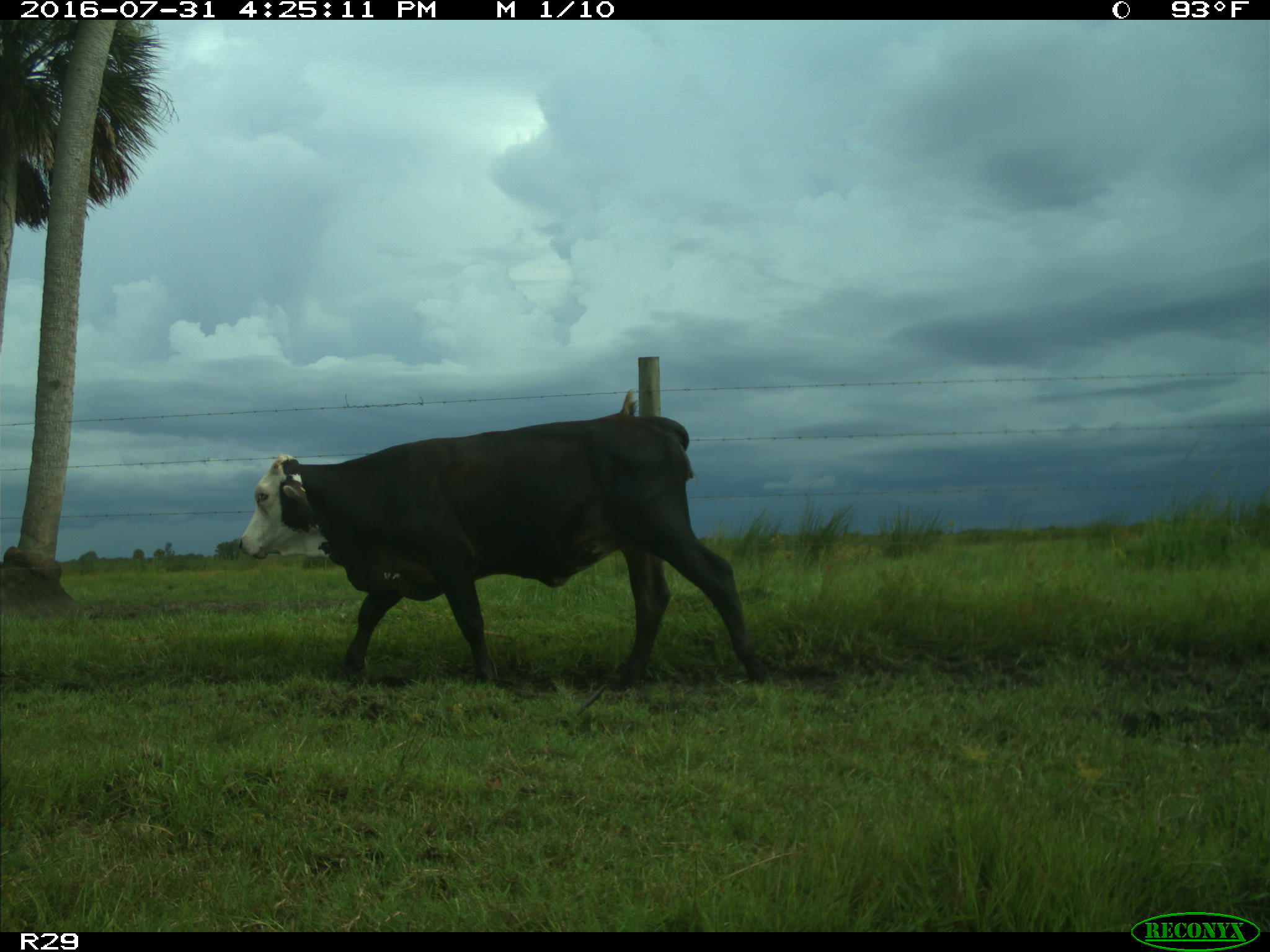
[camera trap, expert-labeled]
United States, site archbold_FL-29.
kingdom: Animalia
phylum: Chordata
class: Mammalia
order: Artiodactyla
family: Bovidae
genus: Bos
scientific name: Bos taurus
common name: domestic cow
Bos taurus (domestic cow).